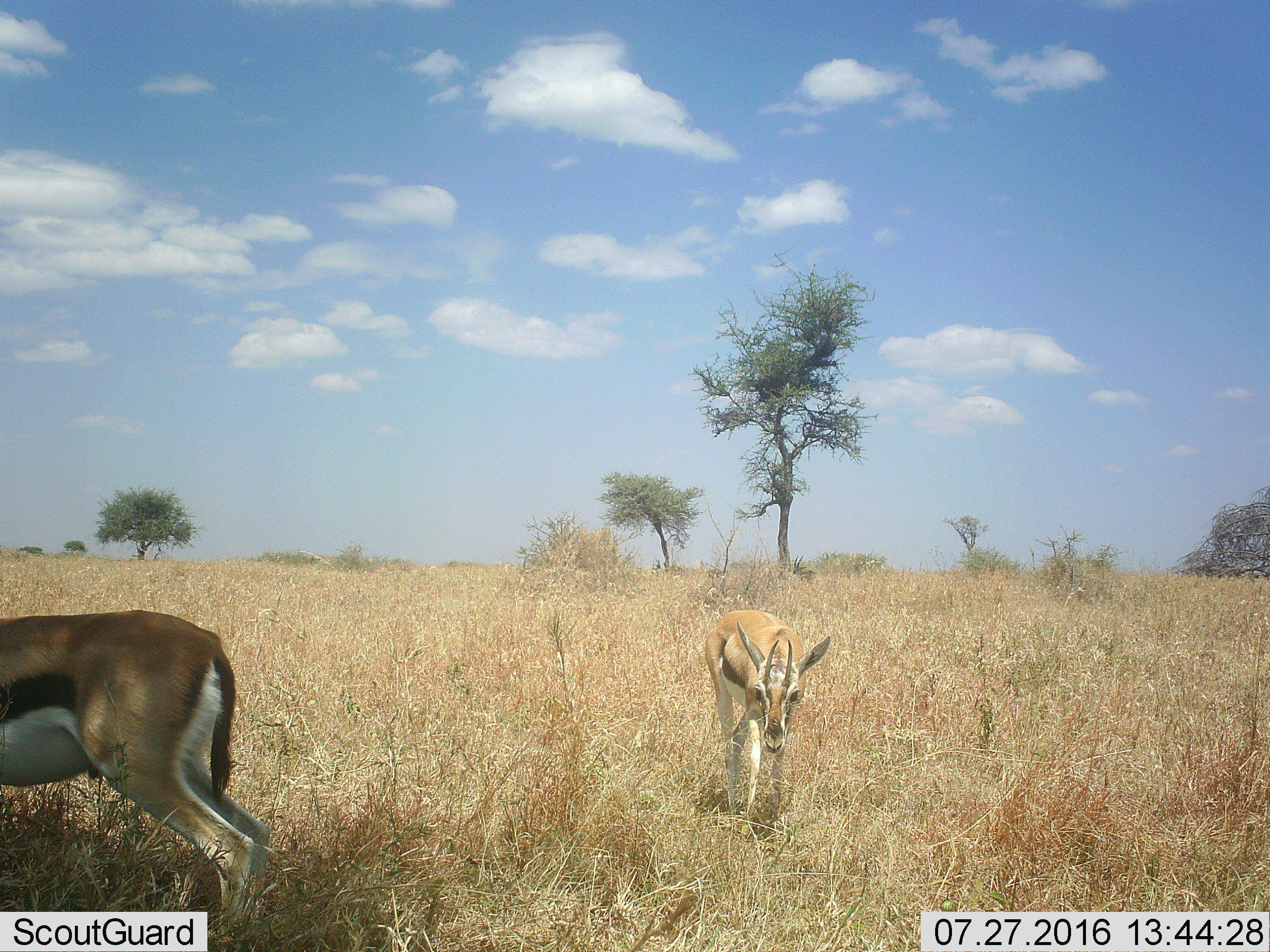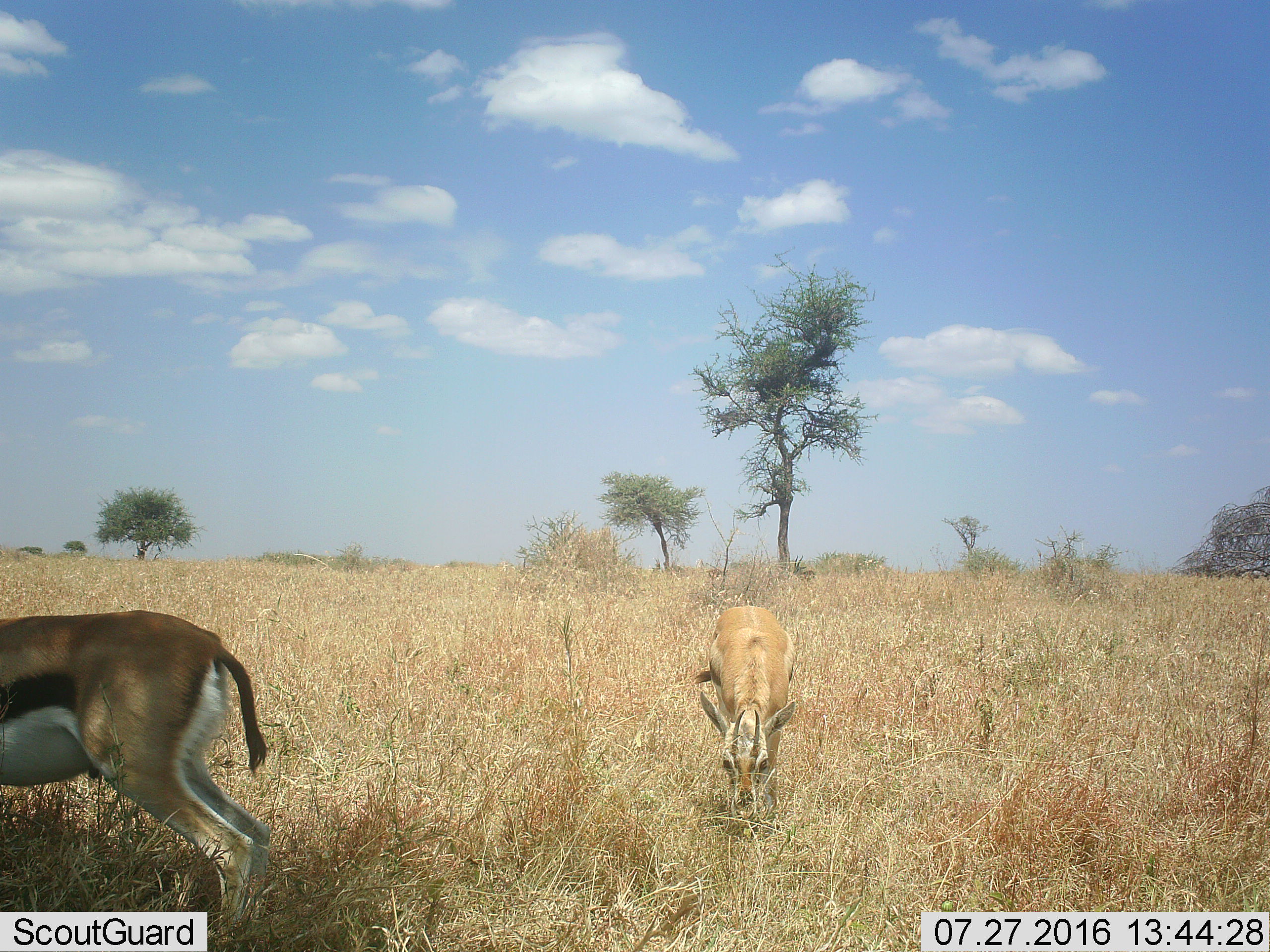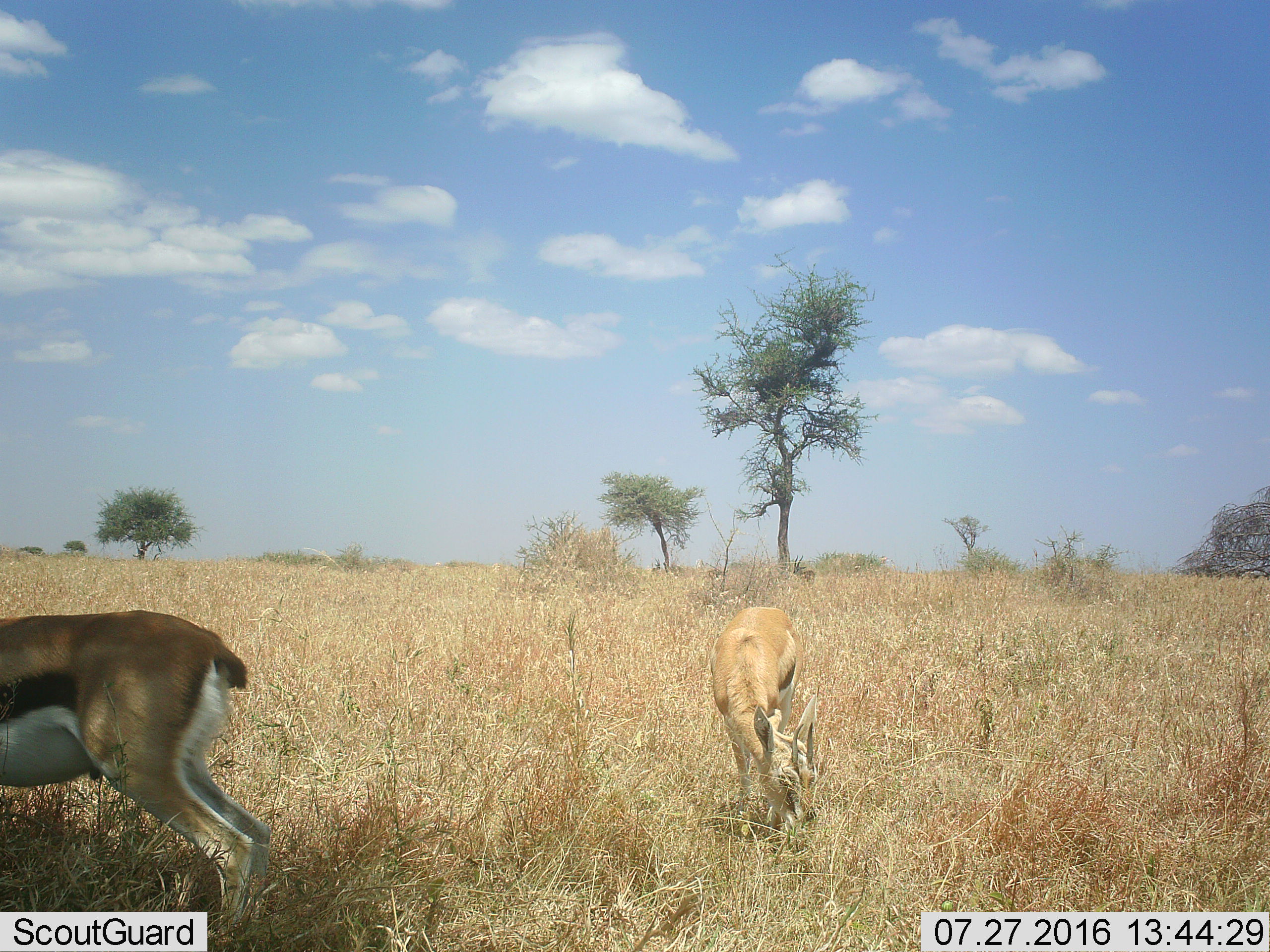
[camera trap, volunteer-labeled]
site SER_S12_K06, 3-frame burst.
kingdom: Animalia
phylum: Chordata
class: Mammalia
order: Artiodactyla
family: Bovidae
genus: Eudorcas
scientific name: Eudorcas thomsonii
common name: thomson's gazelle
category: gazellethomsons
Gazellethomsons (thomson's gazelle) (Eudorcas thomsonii), count 2. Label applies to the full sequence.